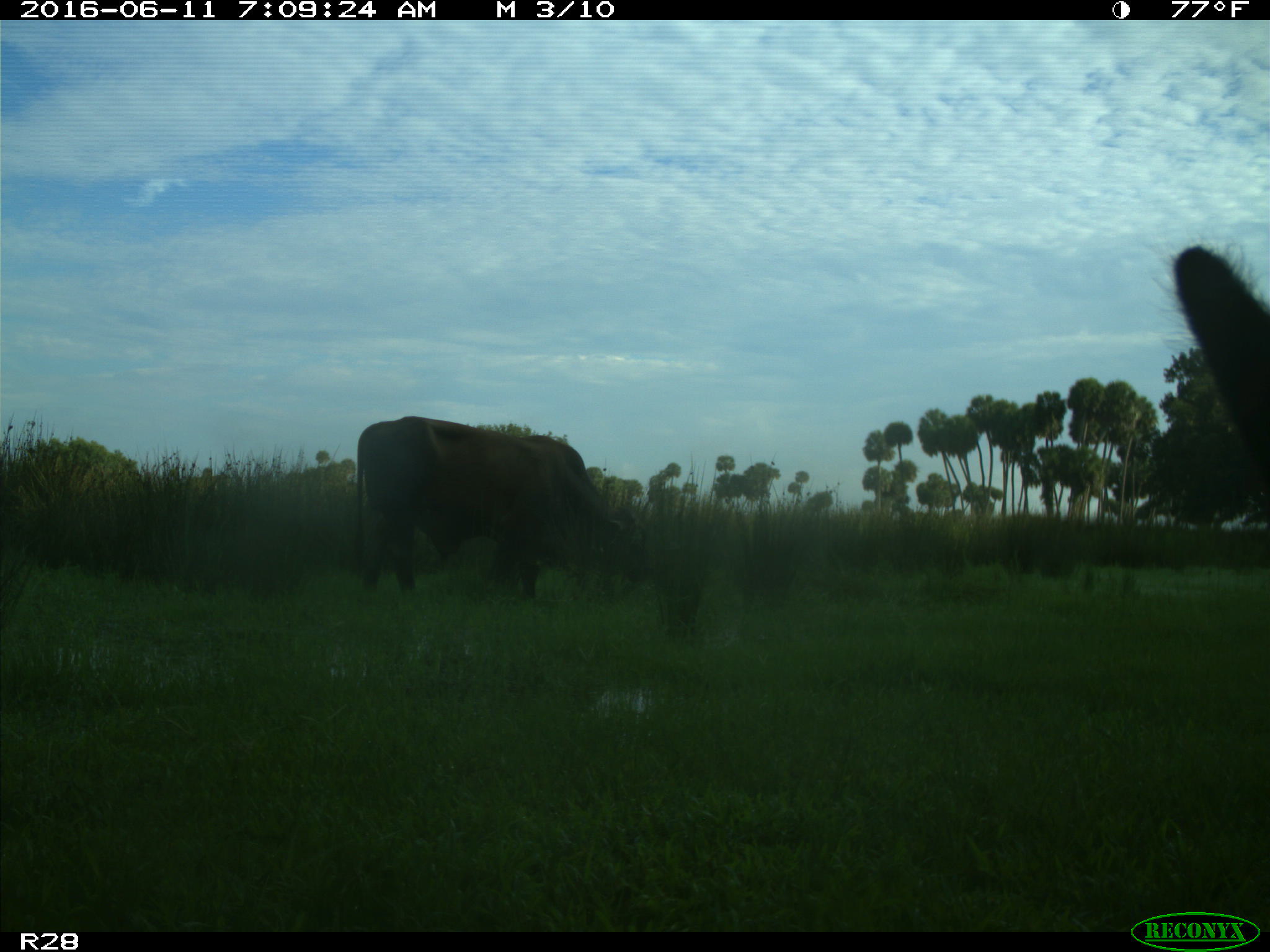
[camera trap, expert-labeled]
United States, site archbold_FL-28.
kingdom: Animalia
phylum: Chordata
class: Mammalia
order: Artiodactyla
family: Bovidae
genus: Bos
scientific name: Bos taurus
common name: domestic cow